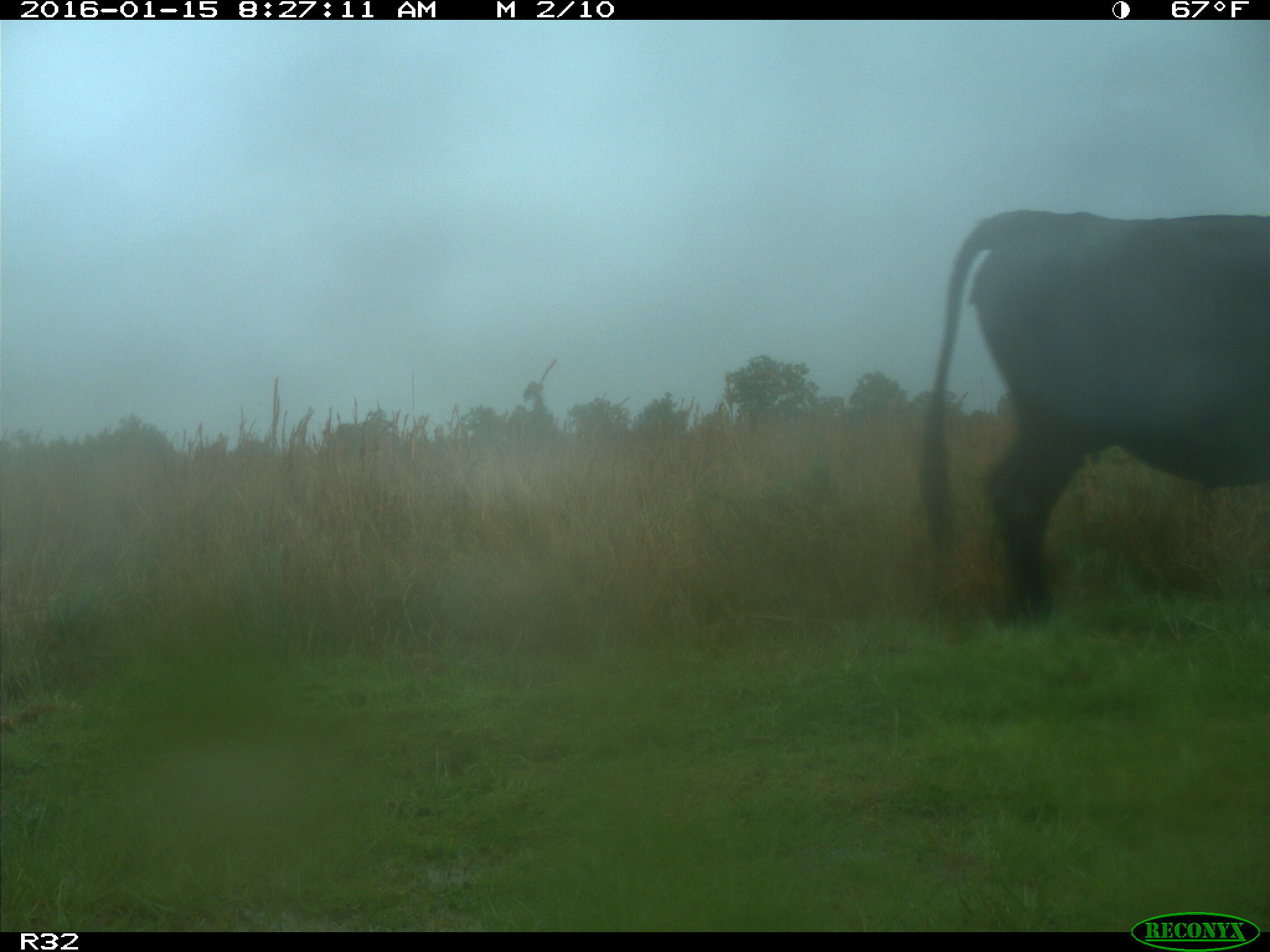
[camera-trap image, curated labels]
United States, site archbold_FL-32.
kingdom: Animalia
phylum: Chordata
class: Mammalia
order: Artiodactyla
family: Bovidae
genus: Bos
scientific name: Bos taurus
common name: domestic cow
Bos taurus (domestic cow).